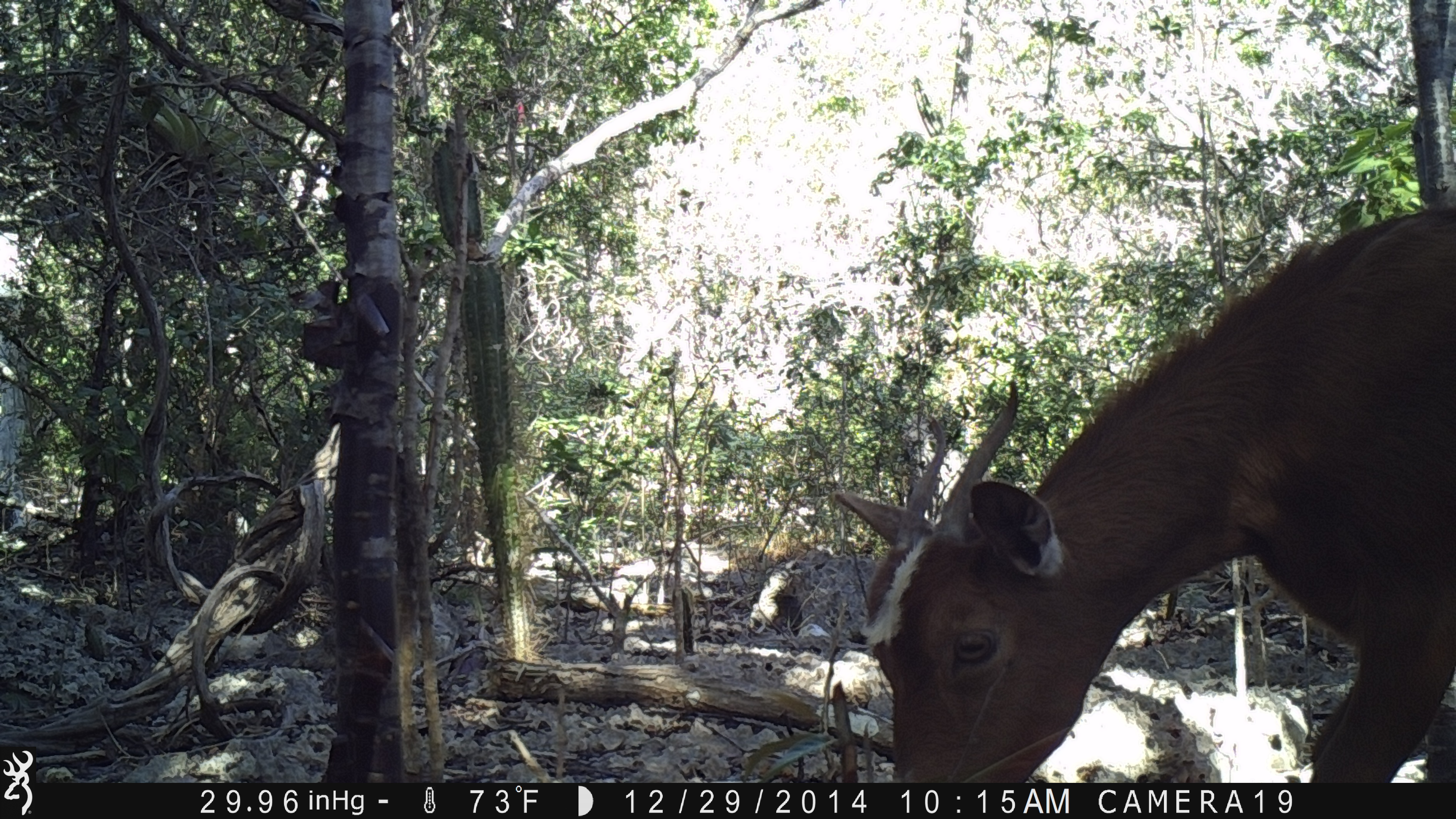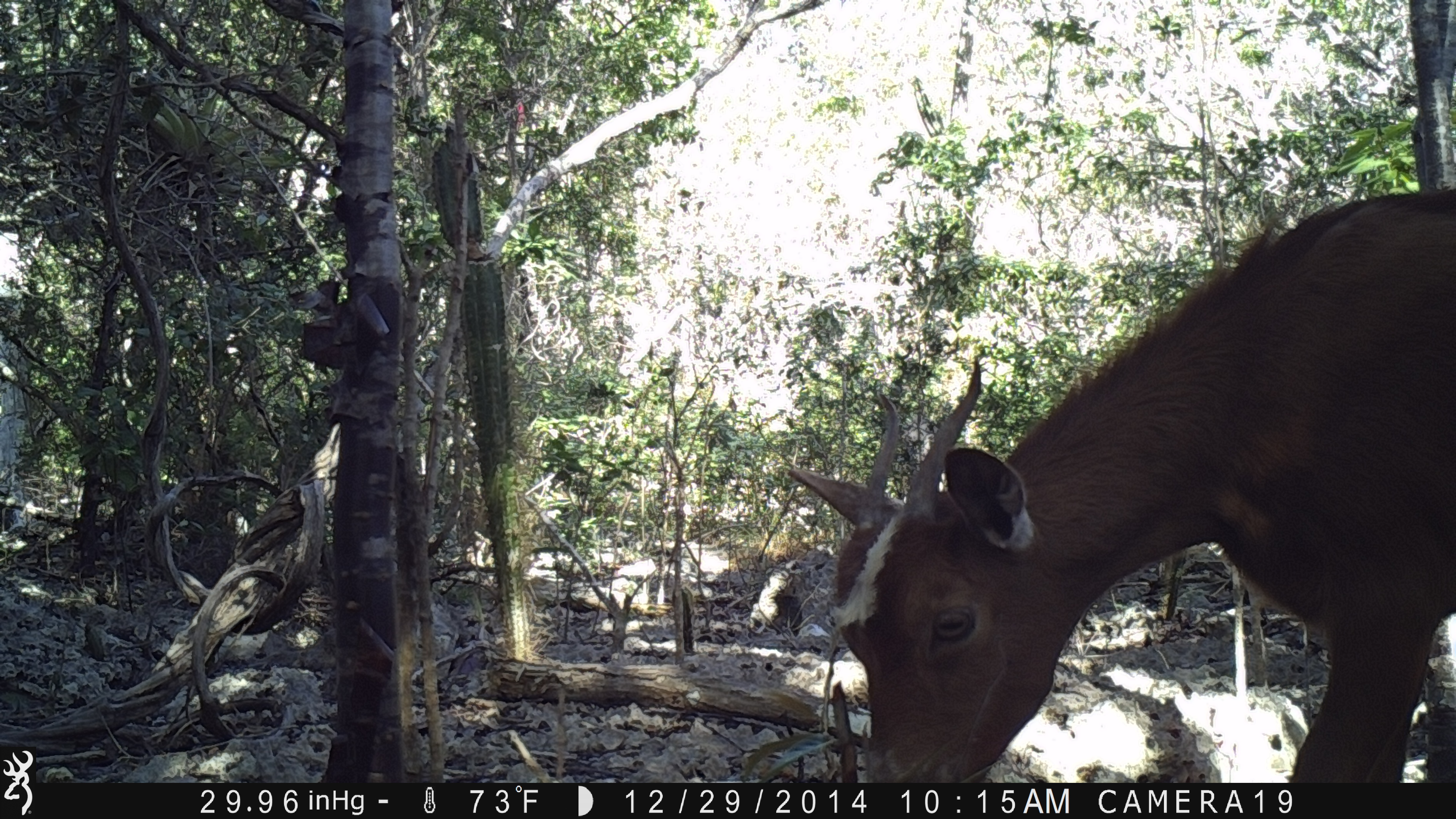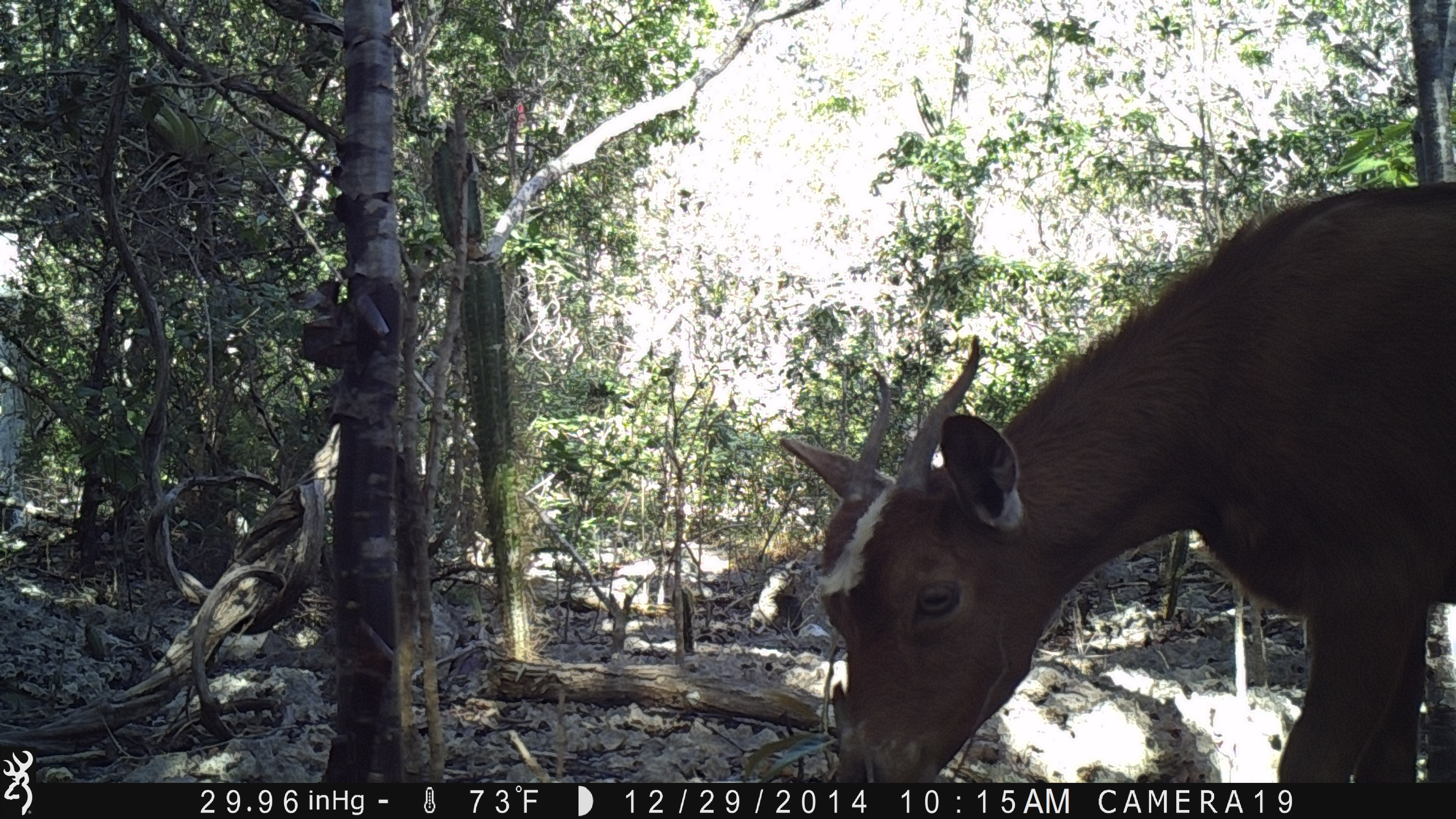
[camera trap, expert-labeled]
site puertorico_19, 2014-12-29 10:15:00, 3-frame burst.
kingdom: Animalia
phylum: Chordata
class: Mammalia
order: Artiodactyla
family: Bovidae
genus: Capra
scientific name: Capra hircus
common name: goat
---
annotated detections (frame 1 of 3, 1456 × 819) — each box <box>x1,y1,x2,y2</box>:
goat: <box>821,190,1456,786</box>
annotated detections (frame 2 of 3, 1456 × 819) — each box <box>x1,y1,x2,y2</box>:
goat: <box>781,175,1456,781</box>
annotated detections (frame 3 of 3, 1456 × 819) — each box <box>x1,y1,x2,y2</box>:
goat: <box>775,177,1456,782</box>